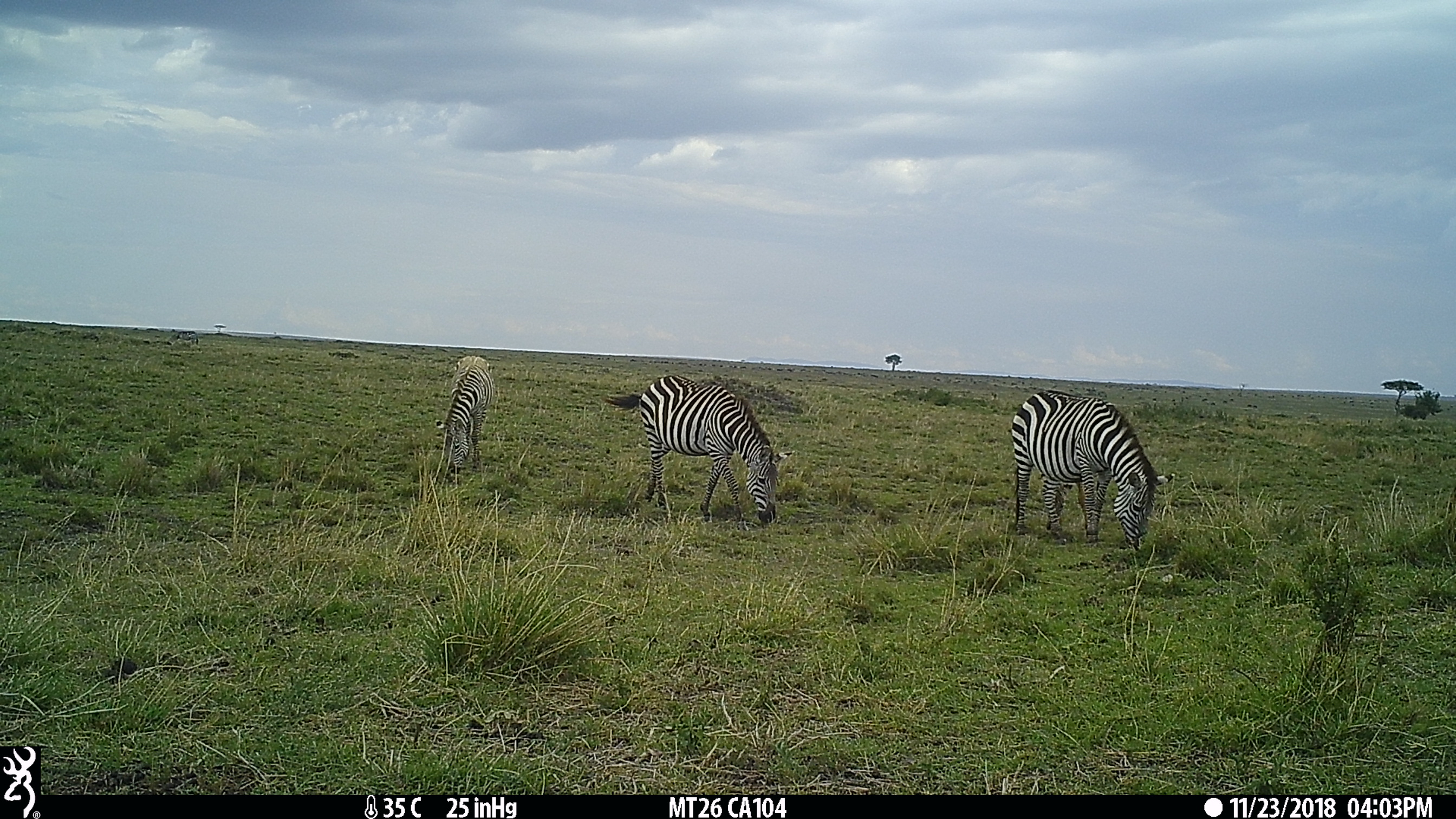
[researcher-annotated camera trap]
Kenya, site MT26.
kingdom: Animalia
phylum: Chordata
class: Mammalia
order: Perissodactyla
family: Equidae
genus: Equus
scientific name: Equus quagga burchellii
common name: burchell's zebra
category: zebra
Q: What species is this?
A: Zebra (burchell's zebra) (Equus quagga burchellii).